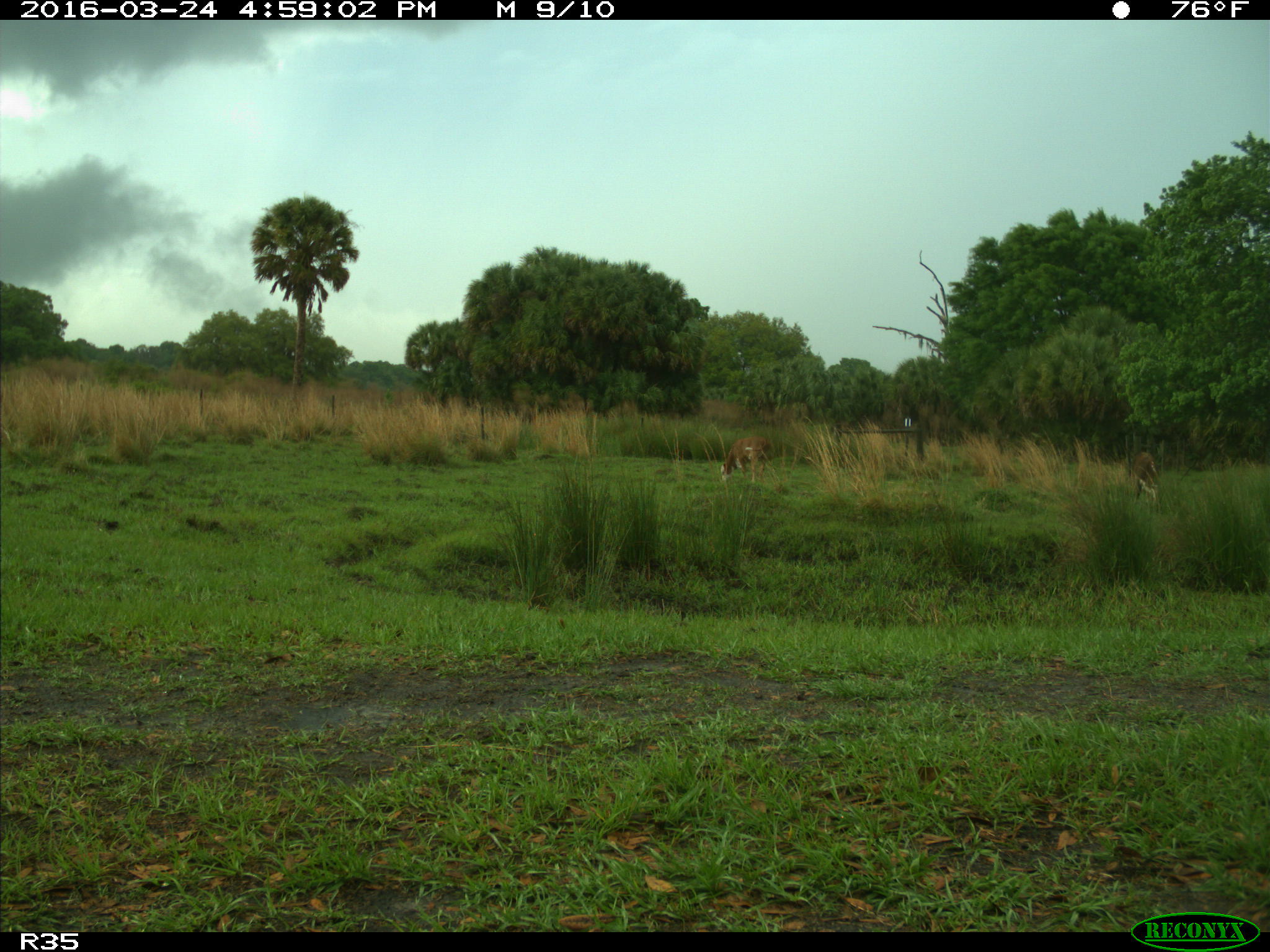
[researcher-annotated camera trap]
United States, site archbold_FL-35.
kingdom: Animalia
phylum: Chordata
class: Mammalia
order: Artiodactyla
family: Bovidae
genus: Bos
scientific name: Bos taurus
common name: domestic cow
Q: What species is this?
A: Bos taurus (domestic cow).